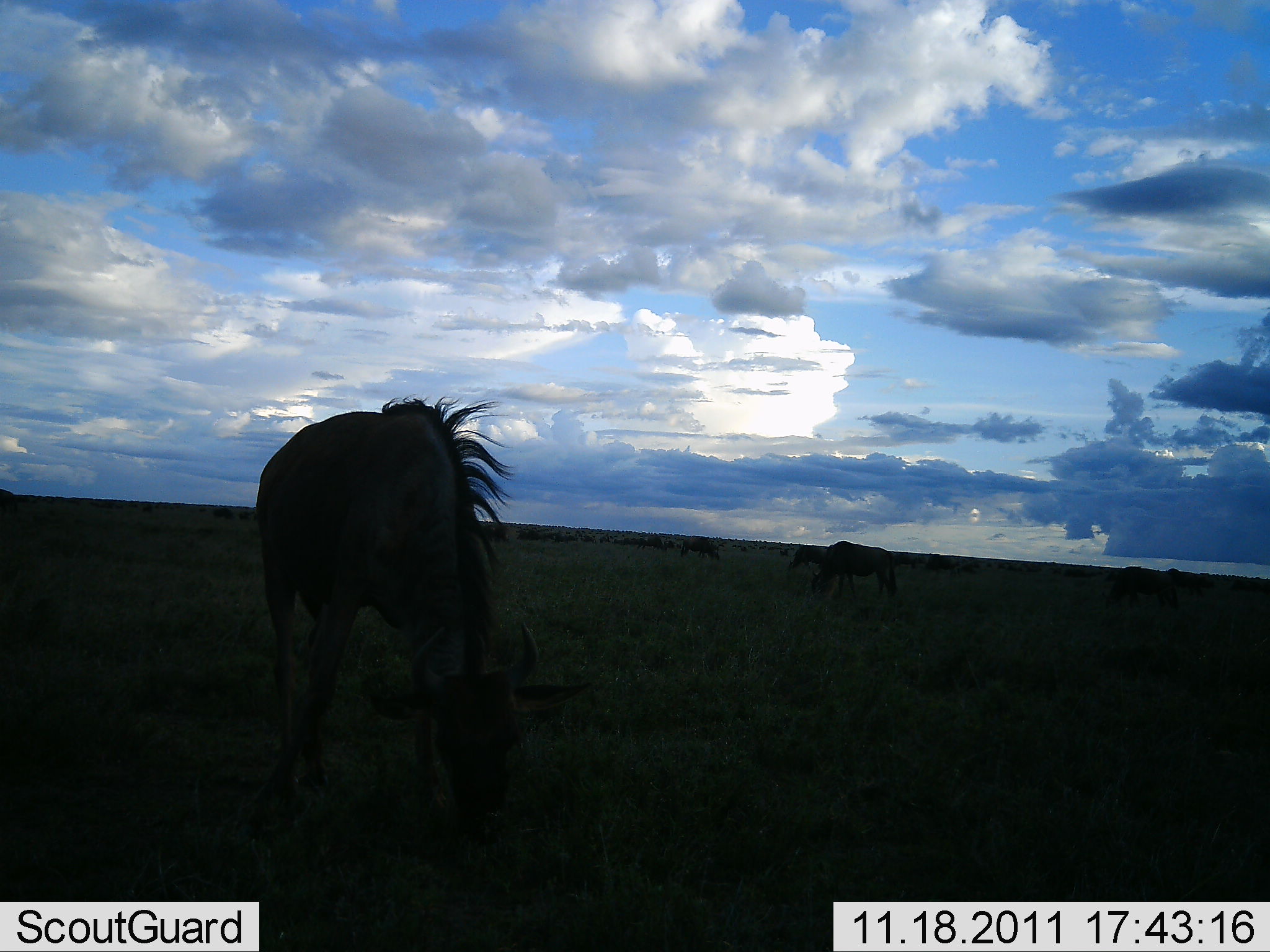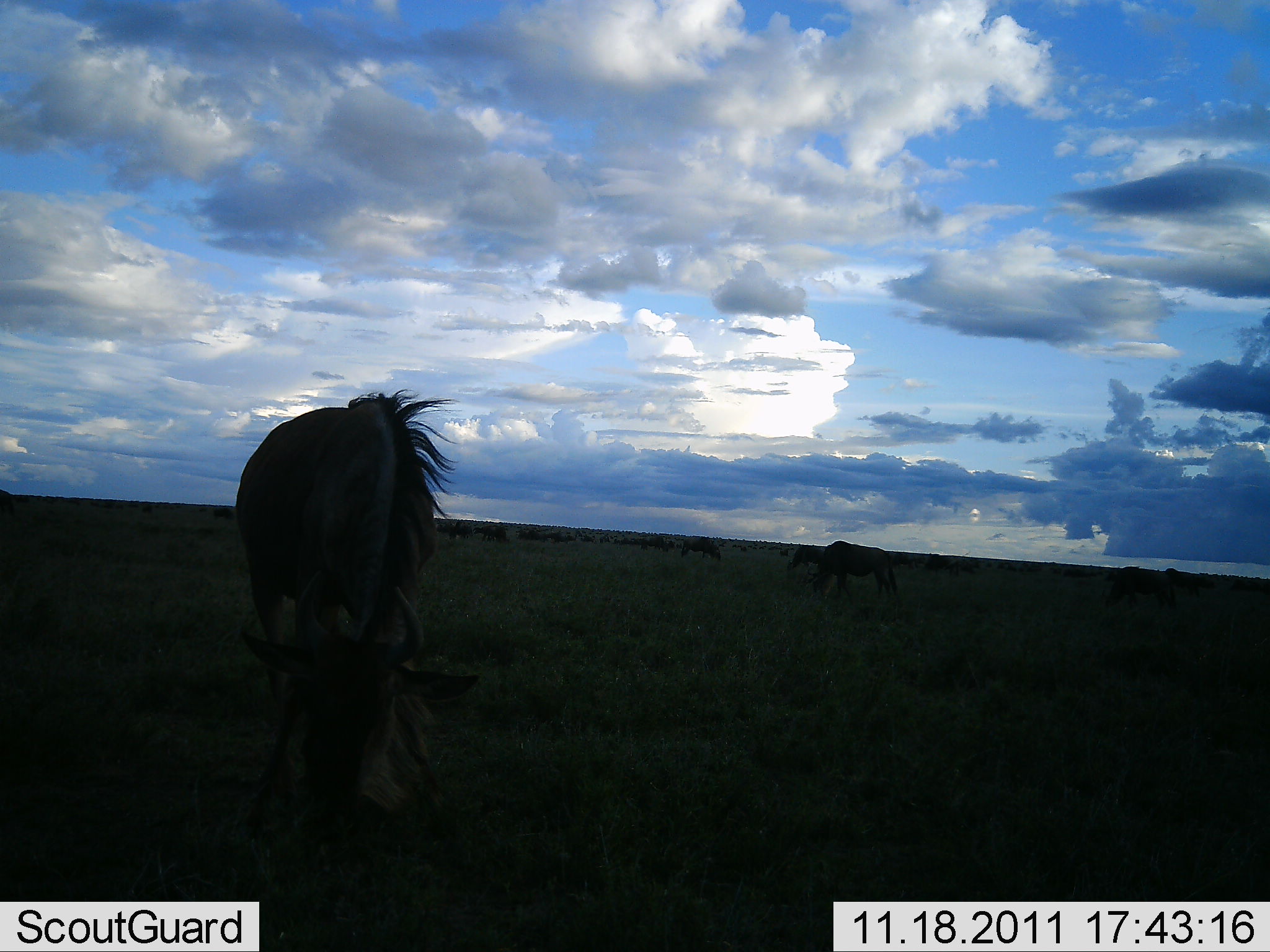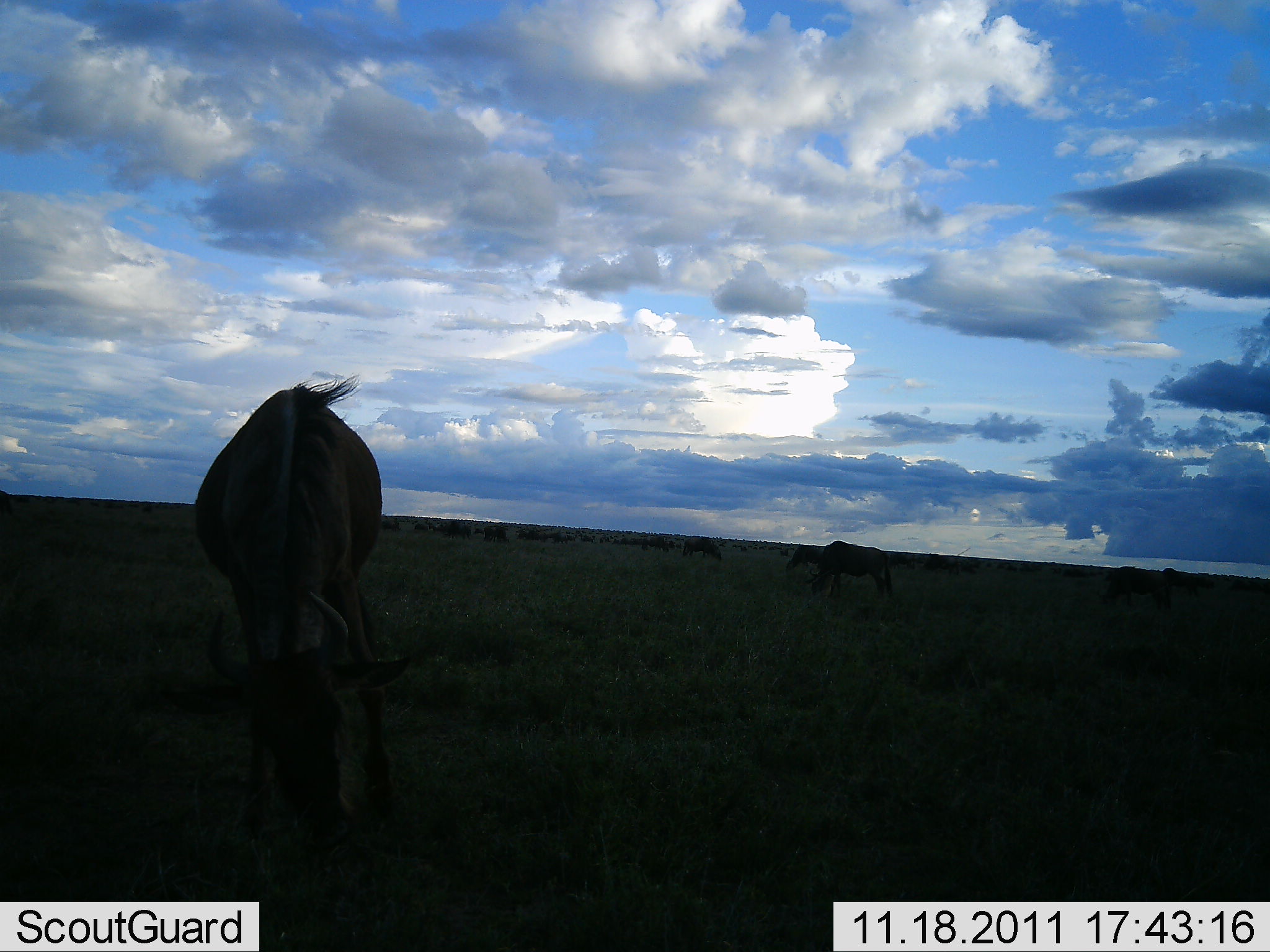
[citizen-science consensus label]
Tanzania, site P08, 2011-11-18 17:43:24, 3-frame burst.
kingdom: Animalia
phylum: Chordata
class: Mammalia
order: Artiodactyla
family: Bovidae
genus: Connochaetes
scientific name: Connochaetes taurinus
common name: blue wildebeest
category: wildebeest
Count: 11-50.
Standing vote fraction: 27%.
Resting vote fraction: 9%.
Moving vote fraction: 36%.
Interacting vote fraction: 0%.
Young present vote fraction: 0%.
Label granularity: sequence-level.